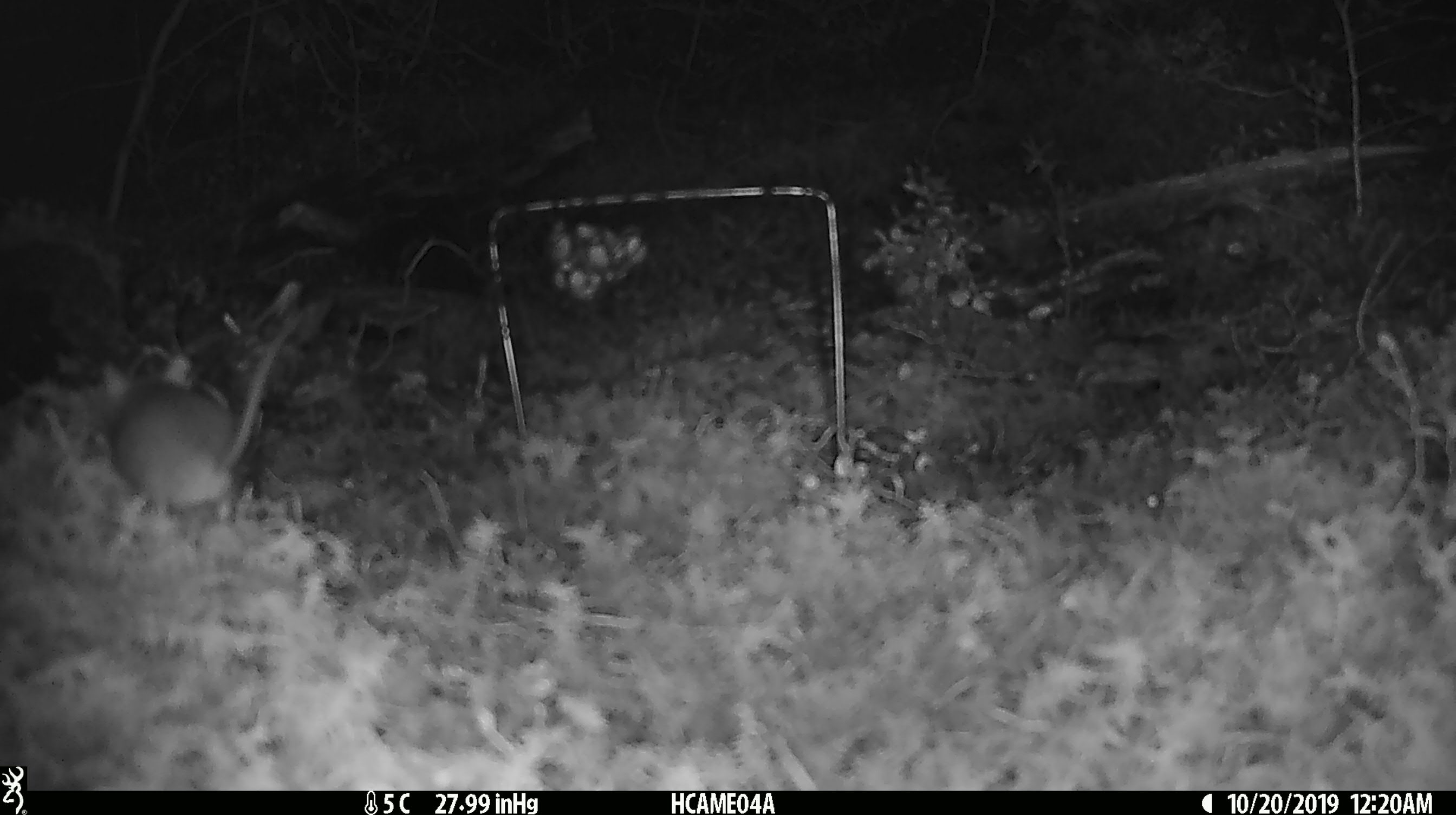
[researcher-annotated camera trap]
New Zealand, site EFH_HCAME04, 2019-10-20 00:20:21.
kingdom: Animalia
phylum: Chordata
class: Mammalia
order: Rodentia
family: Muridae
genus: Mus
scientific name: Mus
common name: mouse